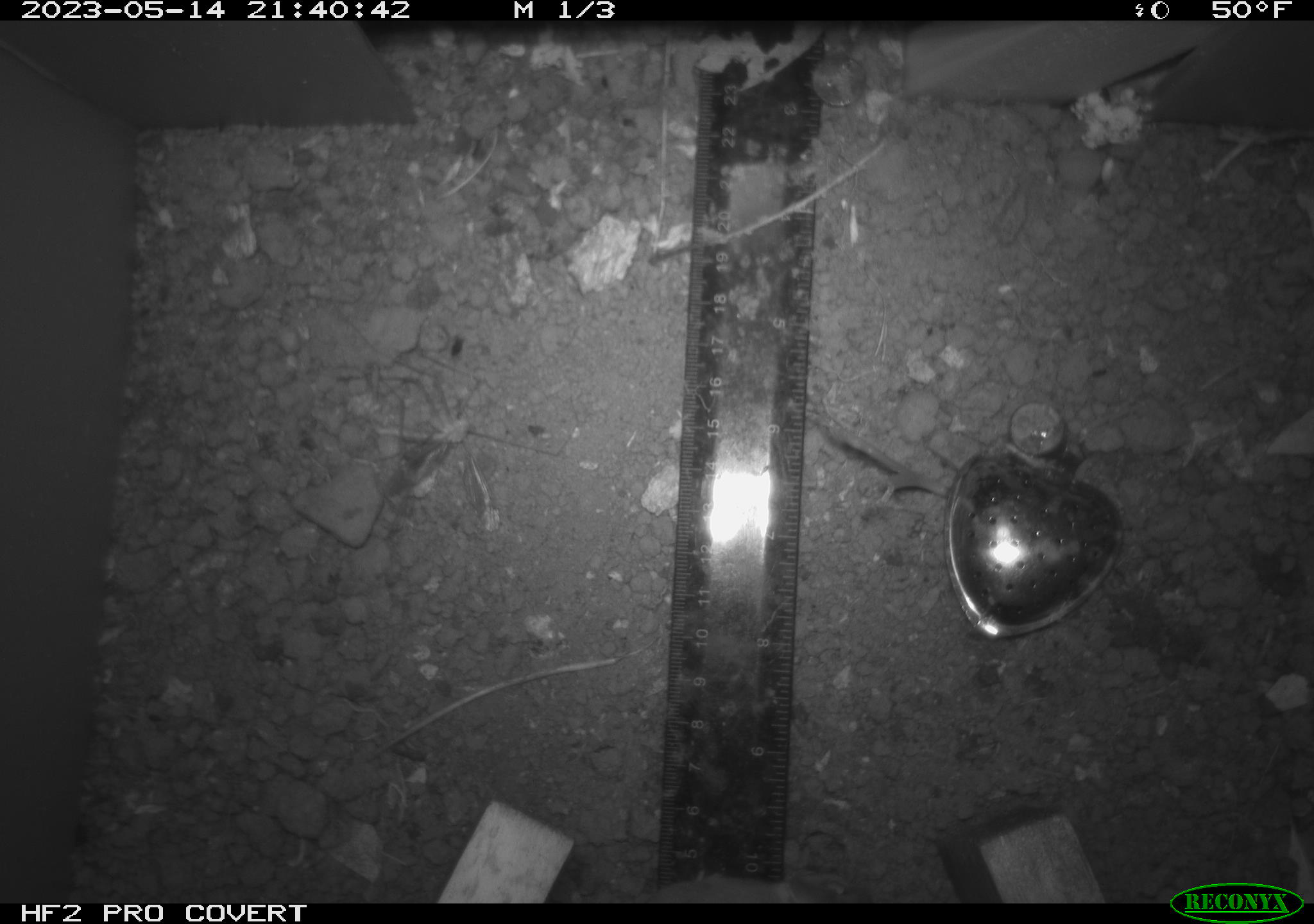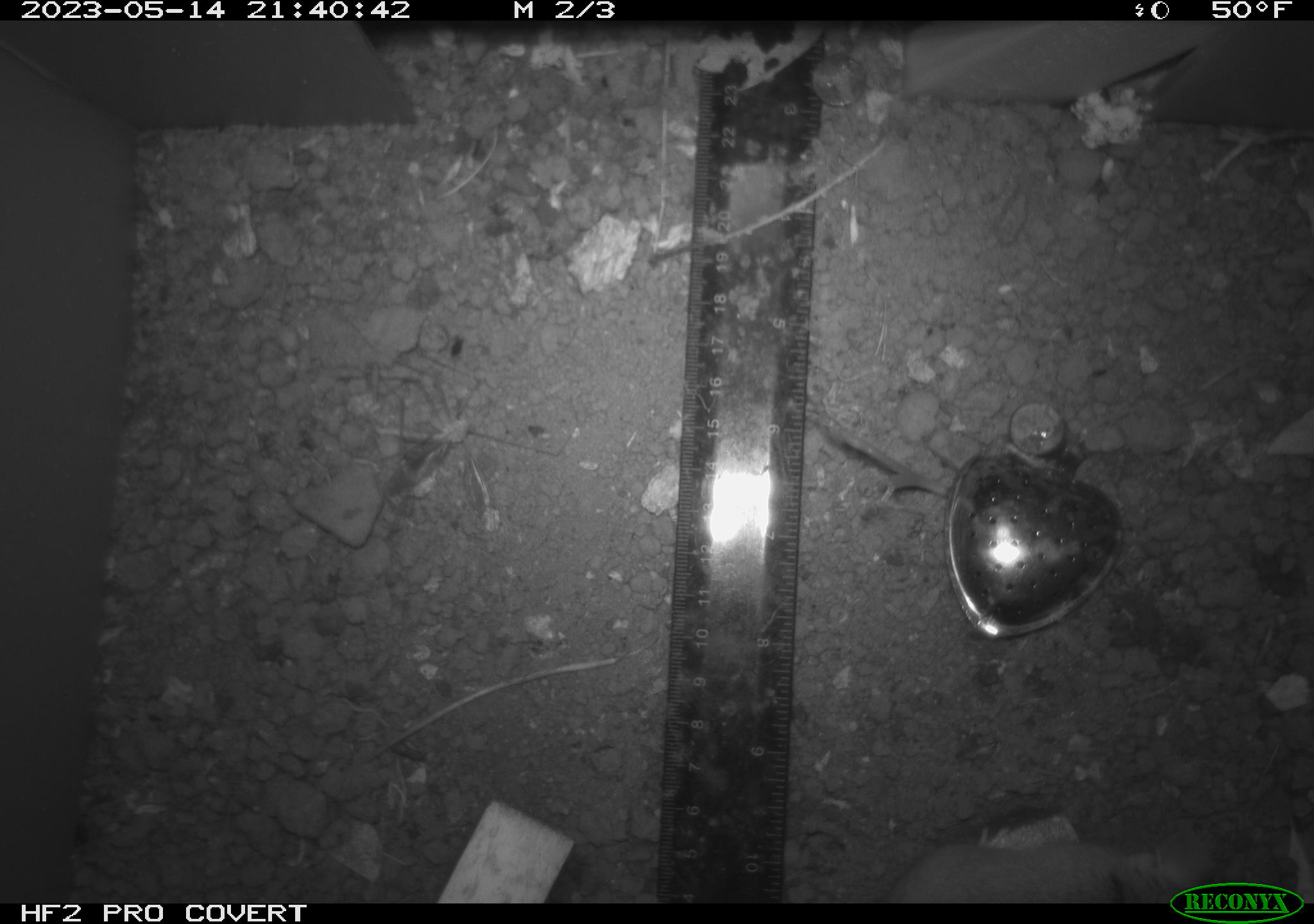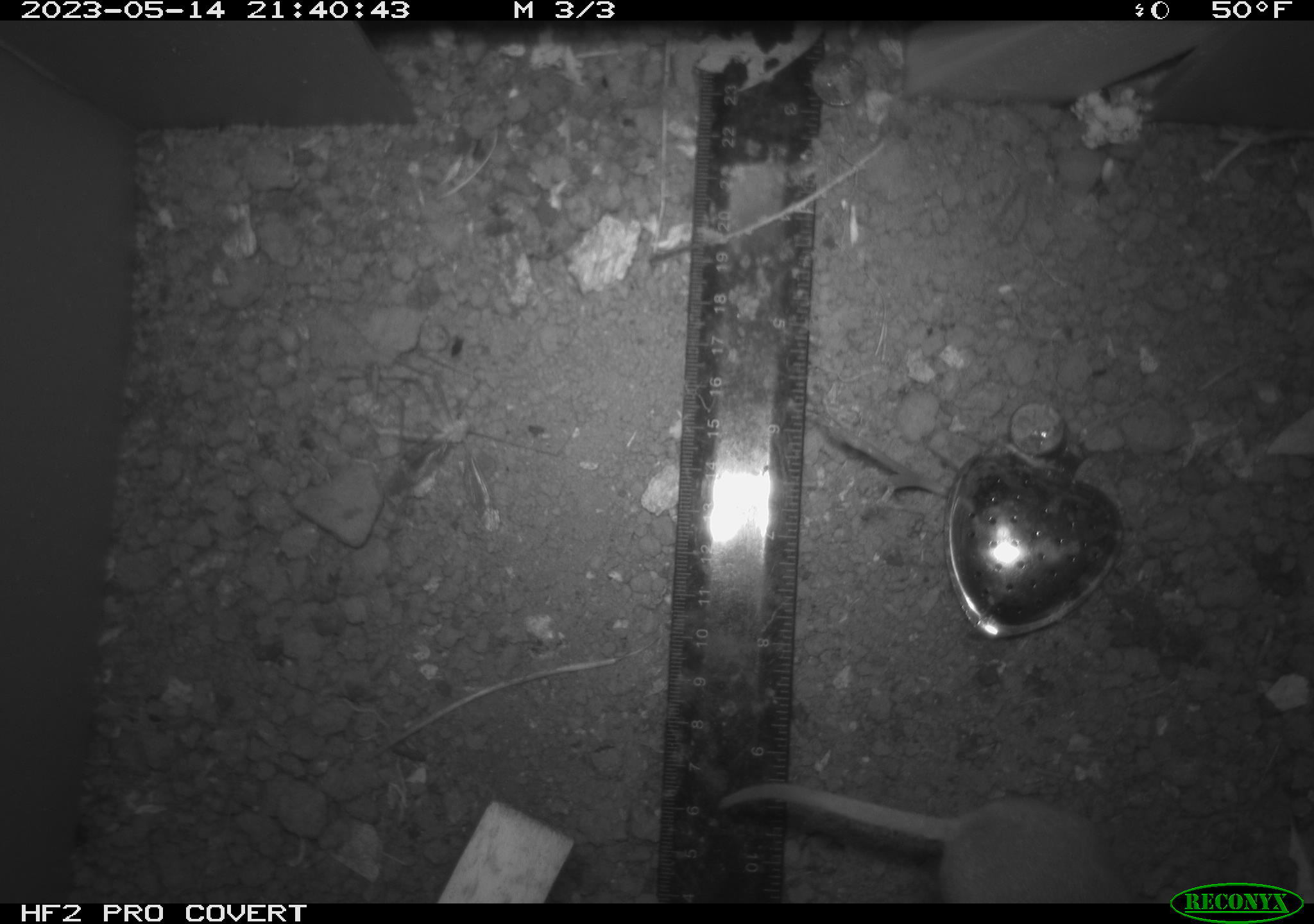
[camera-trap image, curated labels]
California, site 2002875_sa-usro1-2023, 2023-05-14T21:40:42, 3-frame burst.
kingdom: Animalia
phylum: Chordata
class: Mammalia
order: Rodentia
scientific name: Rodentia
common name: mouse species